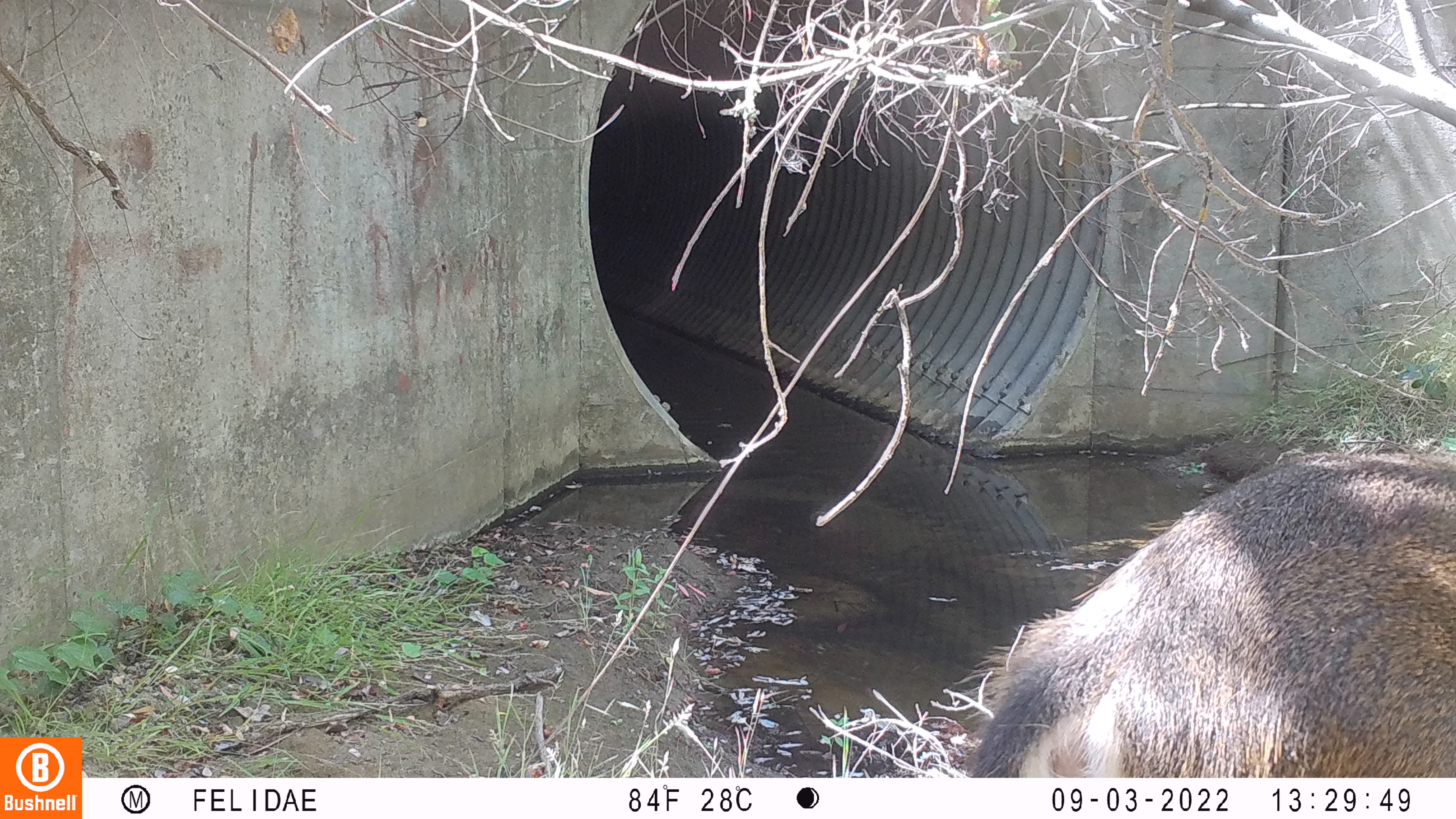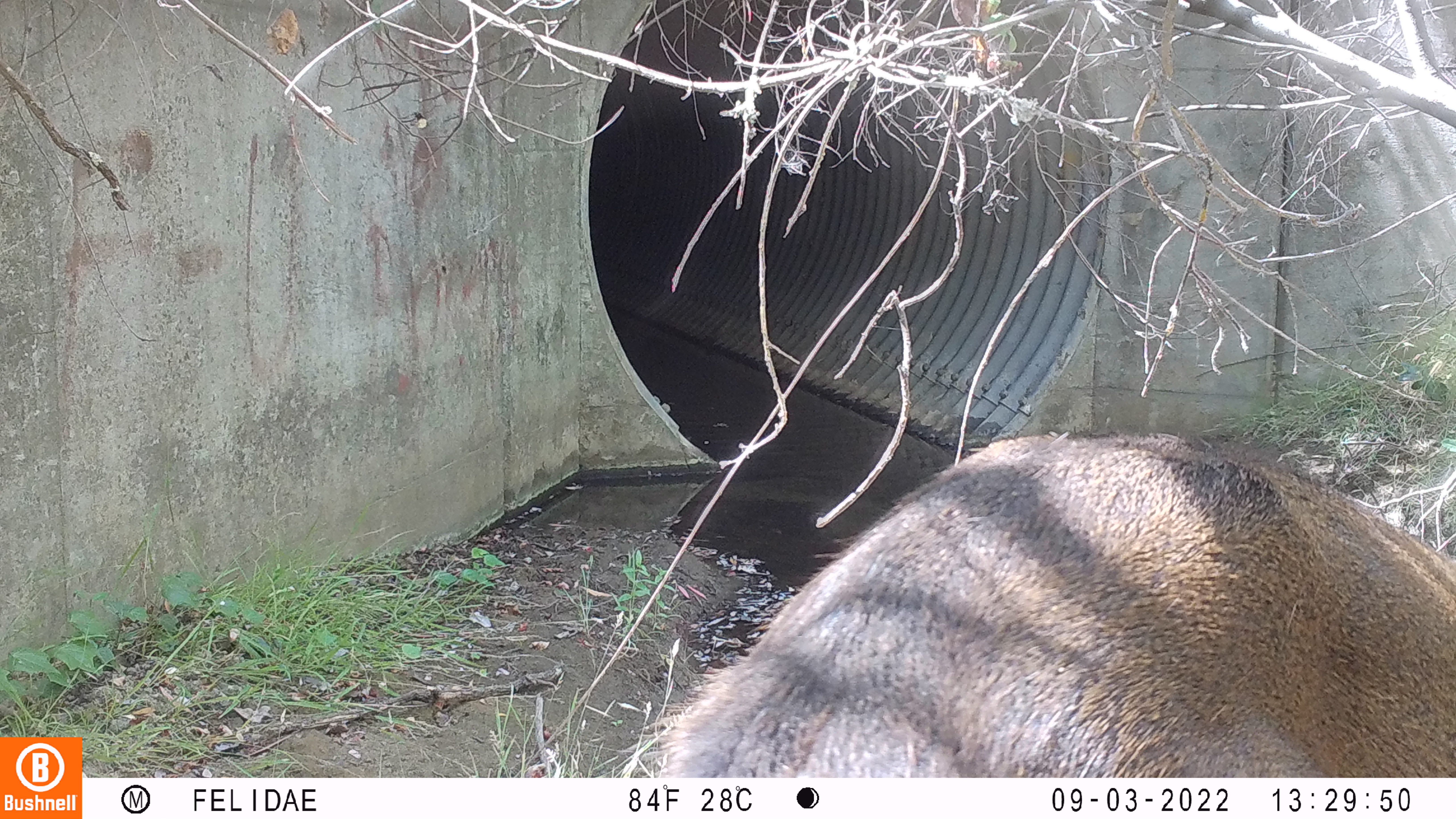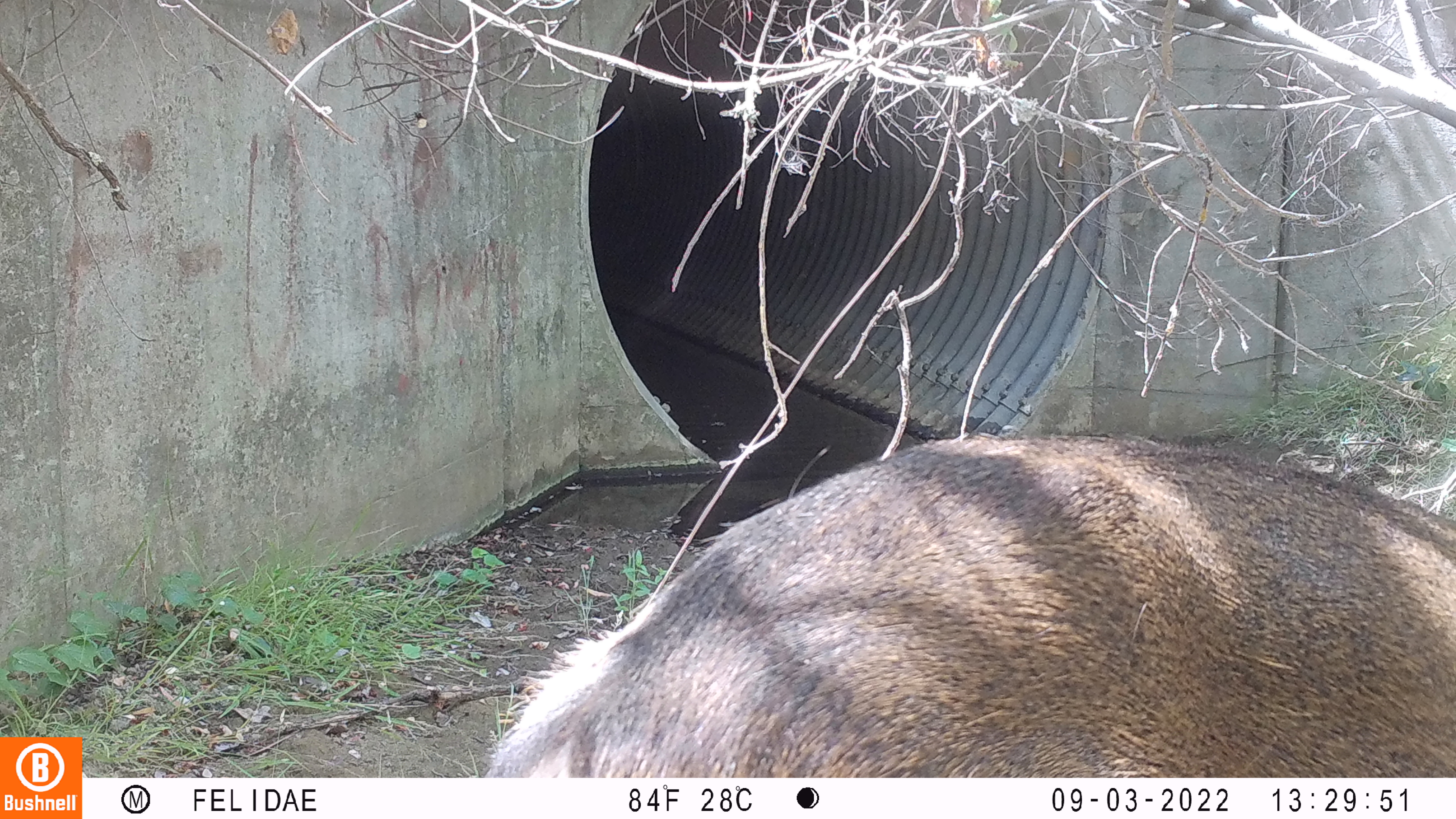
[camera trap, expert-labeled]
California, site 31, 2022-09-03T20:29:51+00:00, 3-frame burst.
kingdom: Animalia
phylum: Chordata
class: Mammalia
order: Artiodactyla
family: Cervidae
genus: Odocoileus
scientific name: Odocoileus hemionus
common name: mule deer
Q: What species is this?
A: Mule deer (Odocoileus hemionus).